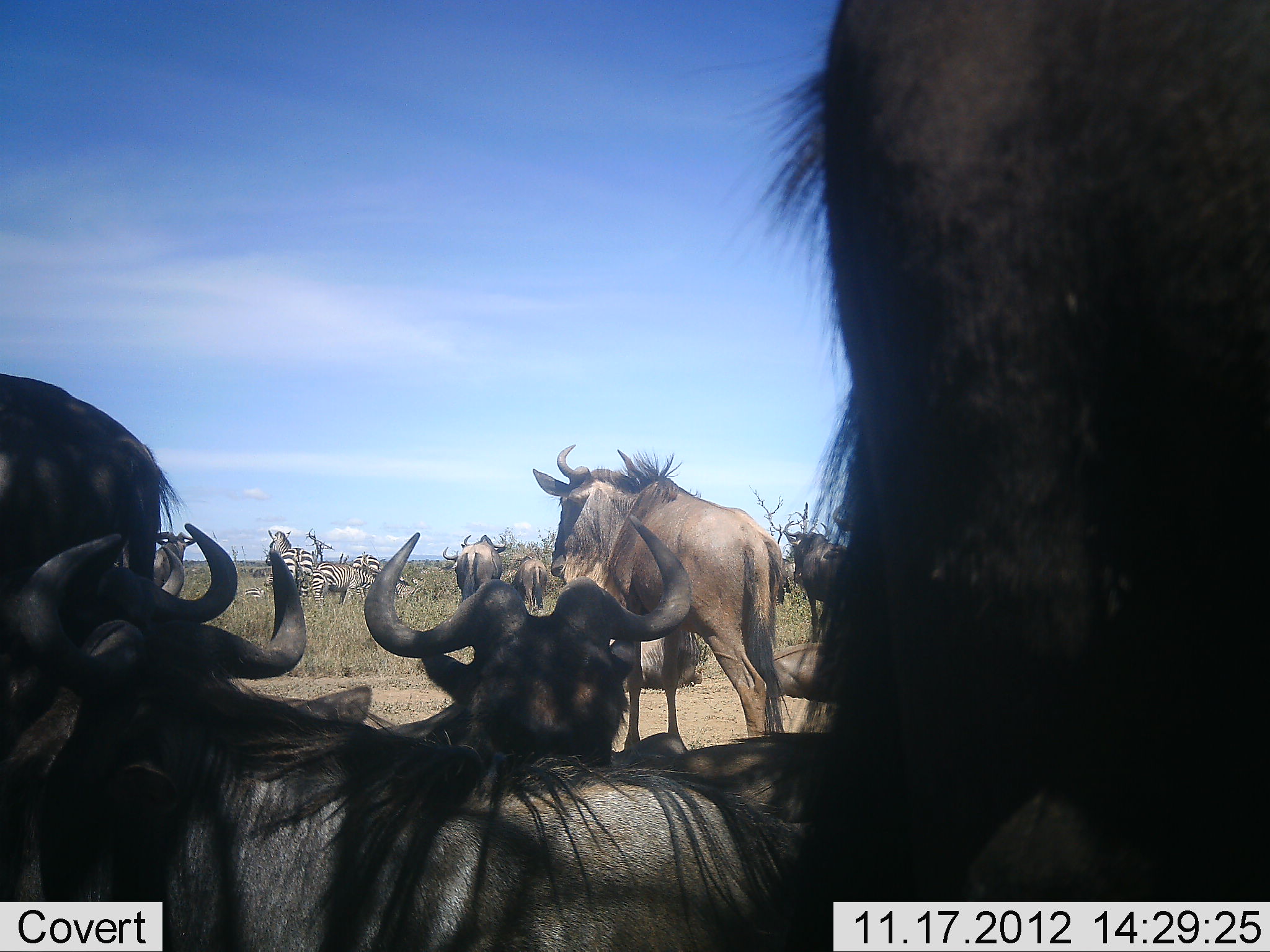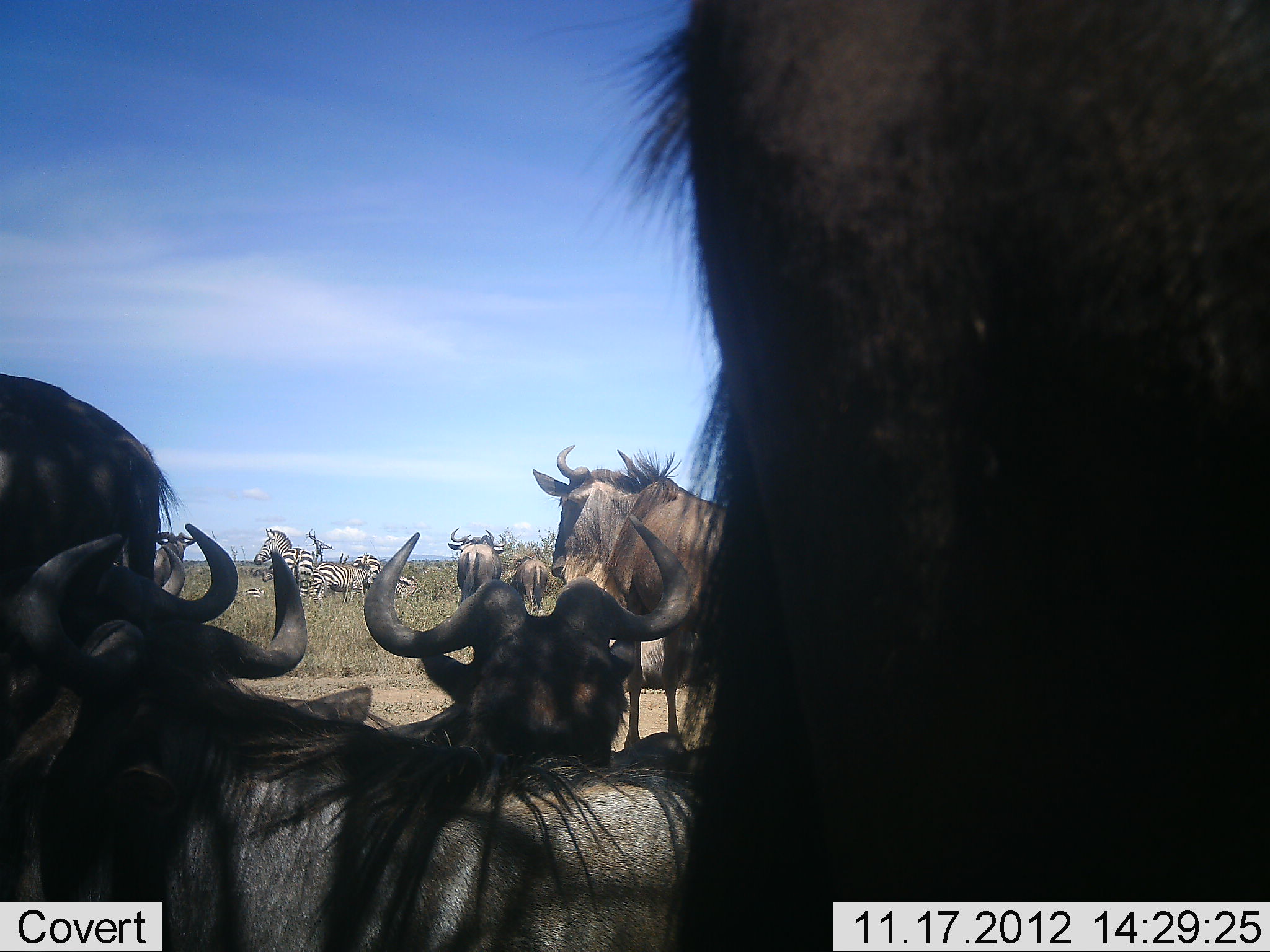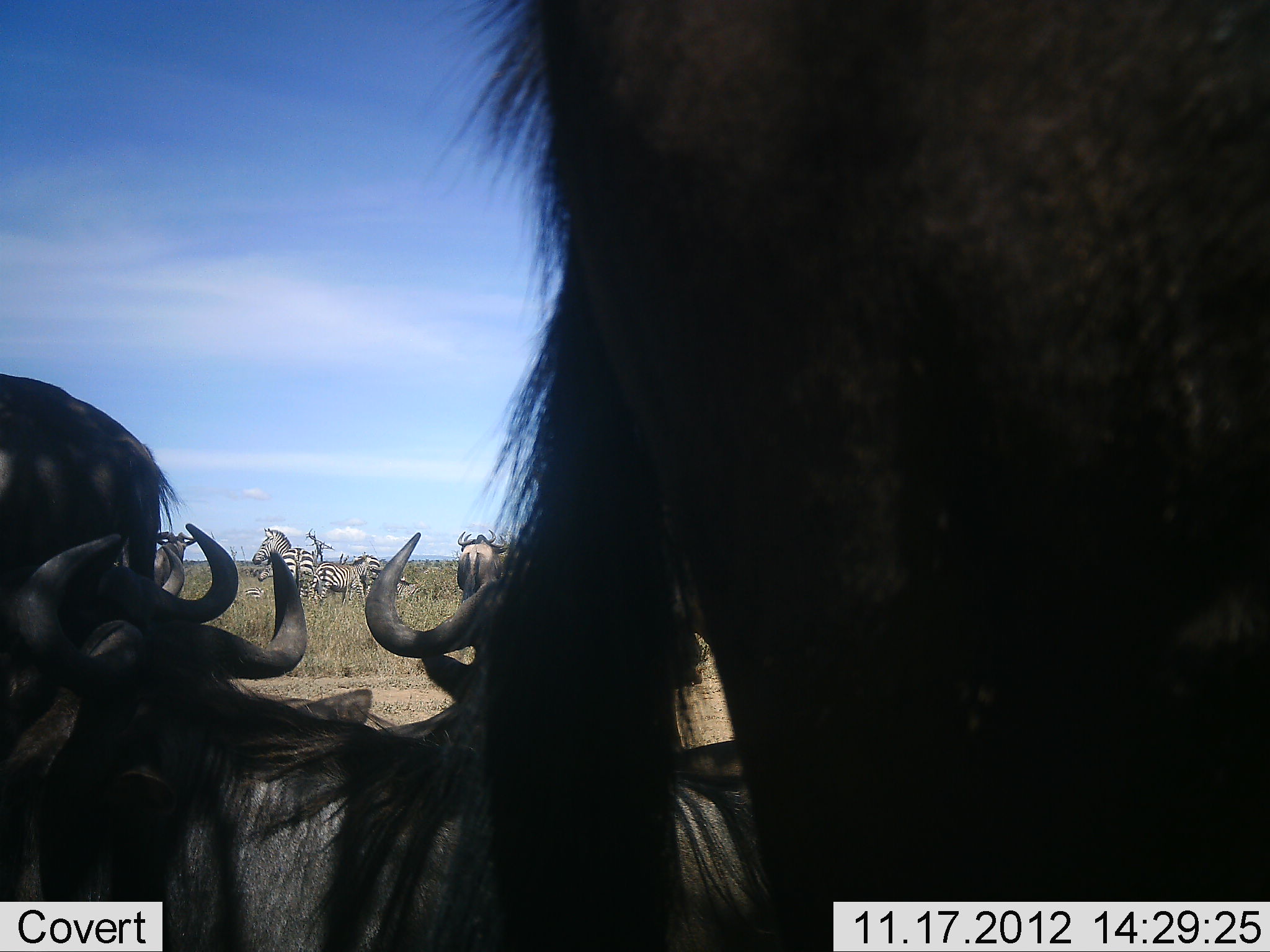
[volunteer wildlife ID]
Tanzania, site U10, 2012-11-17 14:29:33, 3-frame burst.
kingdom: Animalia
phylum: Chordata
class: Mammalia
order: Artiodactyla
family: Bovidae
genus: Connochaetes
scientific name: Connochaetes taurinus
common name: blue wildebeest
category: wildebeest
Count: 7.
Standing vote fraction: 82%.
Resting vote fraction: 91%.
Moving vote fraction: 9%.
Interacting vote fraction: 9%.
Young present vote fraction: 0%.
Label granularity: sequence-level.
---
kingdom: Animalia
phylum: Chordata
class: Mammalia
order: Perissodactyla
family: Equidae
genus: Equus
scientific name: Equus quagga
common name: plains zebra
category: zebra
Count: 3.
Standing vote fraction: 80%.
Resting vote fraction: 20%.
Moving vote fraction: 0%.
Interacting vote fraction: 0%.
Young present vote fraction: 20%.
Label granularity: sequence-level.